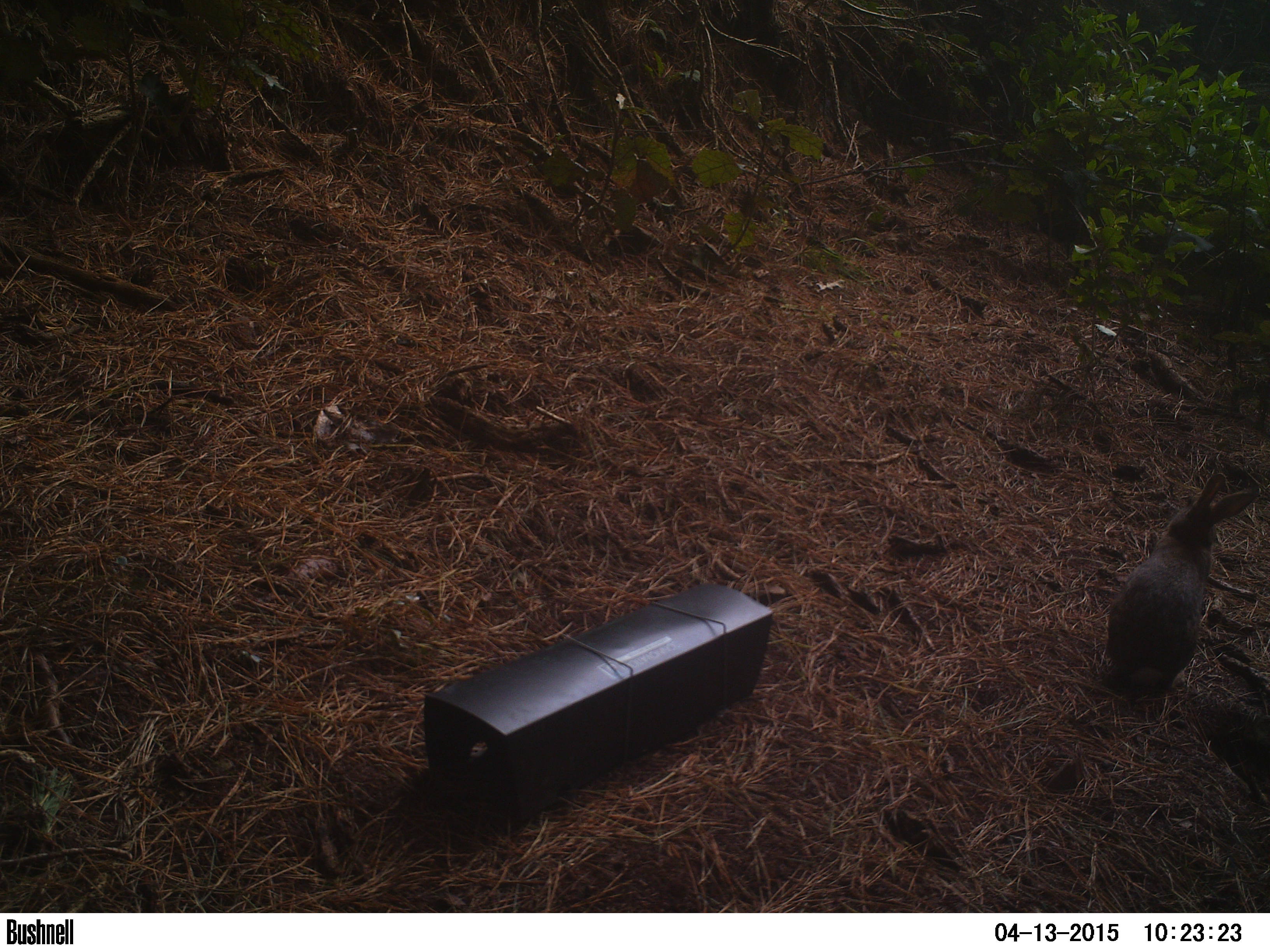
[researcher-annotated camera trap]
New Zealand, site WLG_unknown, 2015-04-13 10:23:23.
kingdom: Animalia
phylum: Chordata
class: Mammalia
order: Lagomorpha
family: Leporidae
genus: Oryctolagus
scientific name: Oryctolagus cuniculus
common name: european rabbit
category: rabbit